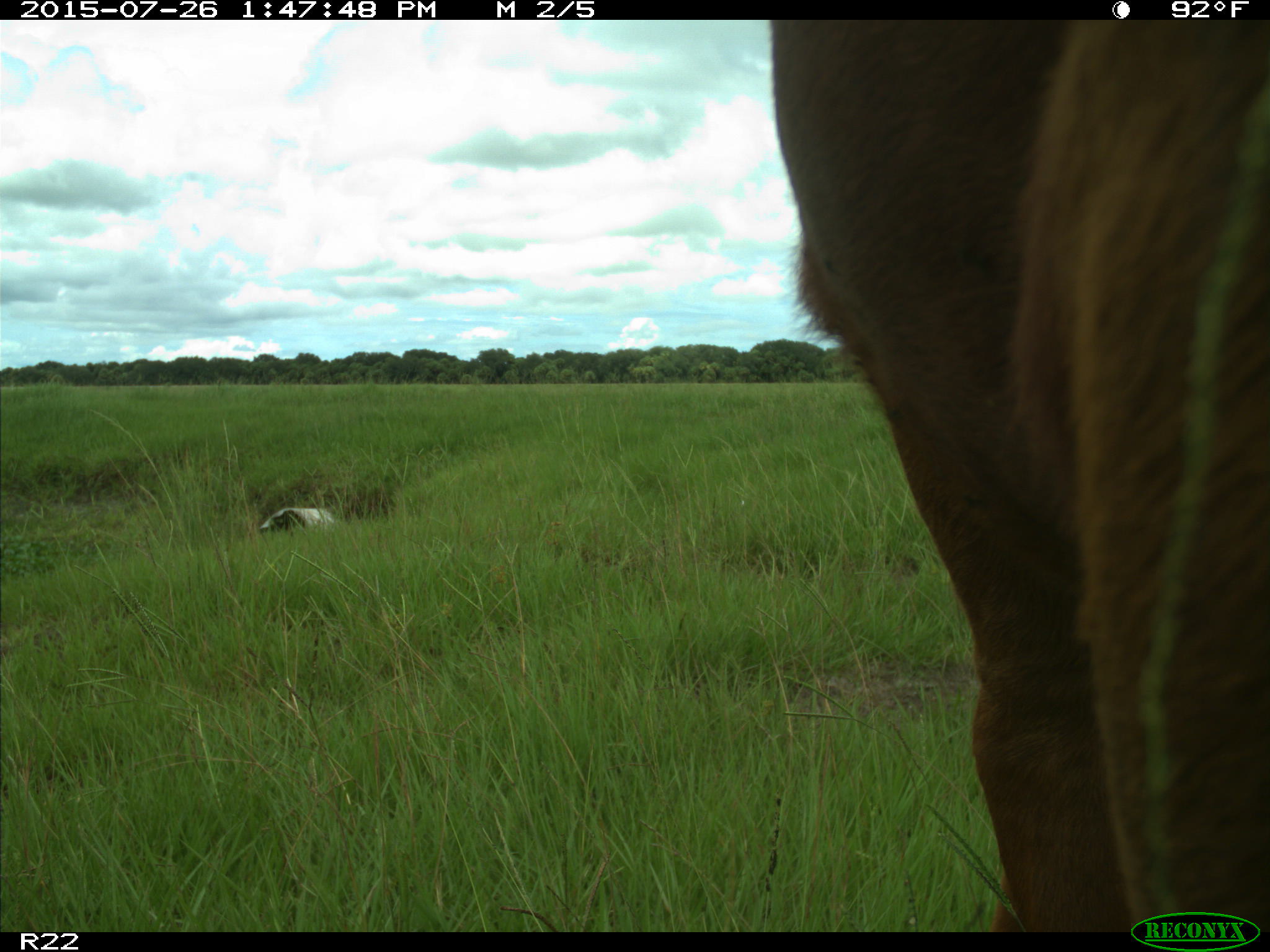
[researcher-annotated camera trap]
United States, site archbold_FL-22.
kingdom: Animalia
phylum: Chordata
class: Mammalia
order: Artiodactyla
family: Bovidae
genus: Bos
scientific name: Bos taurus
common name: domestic cow